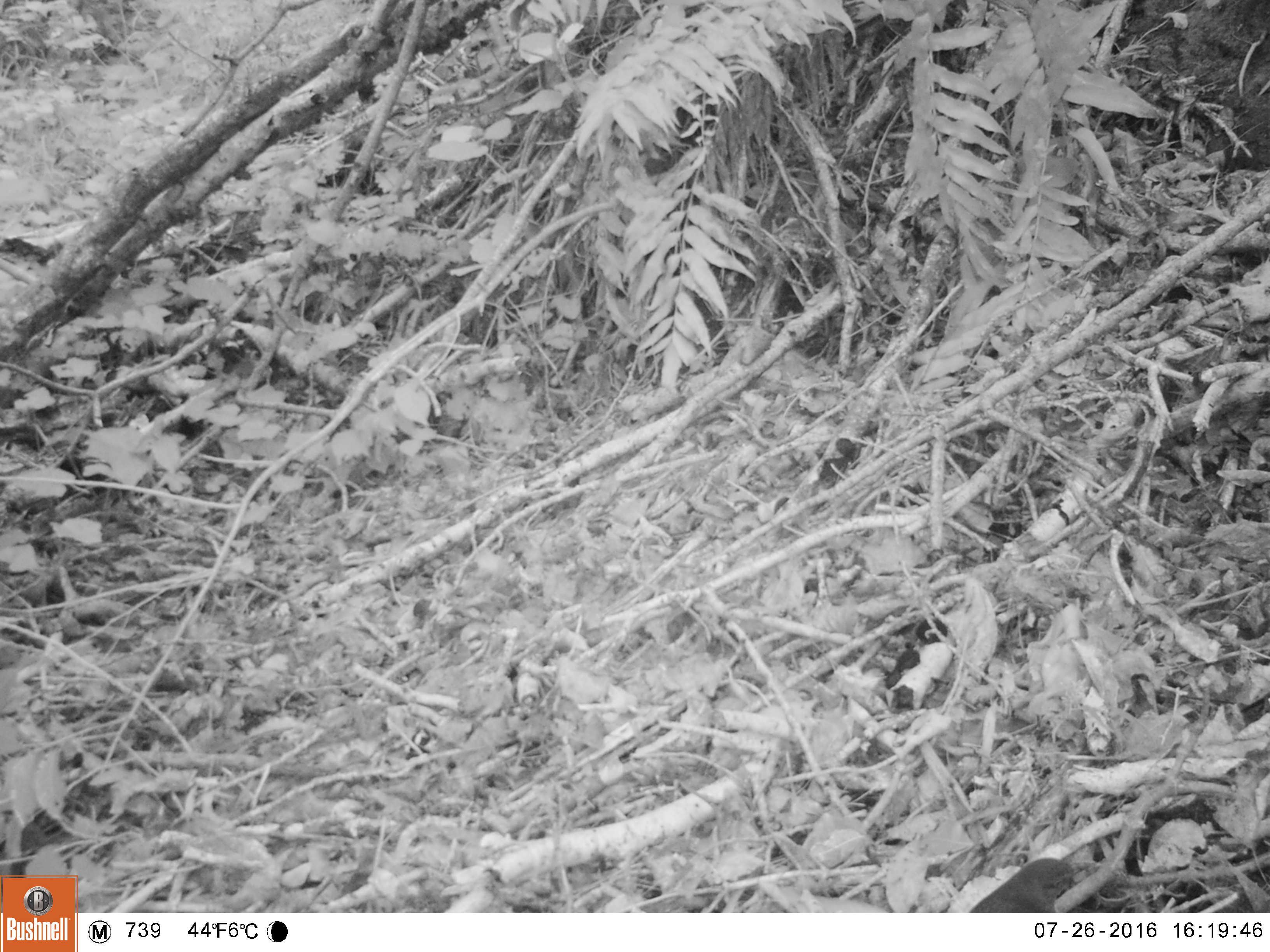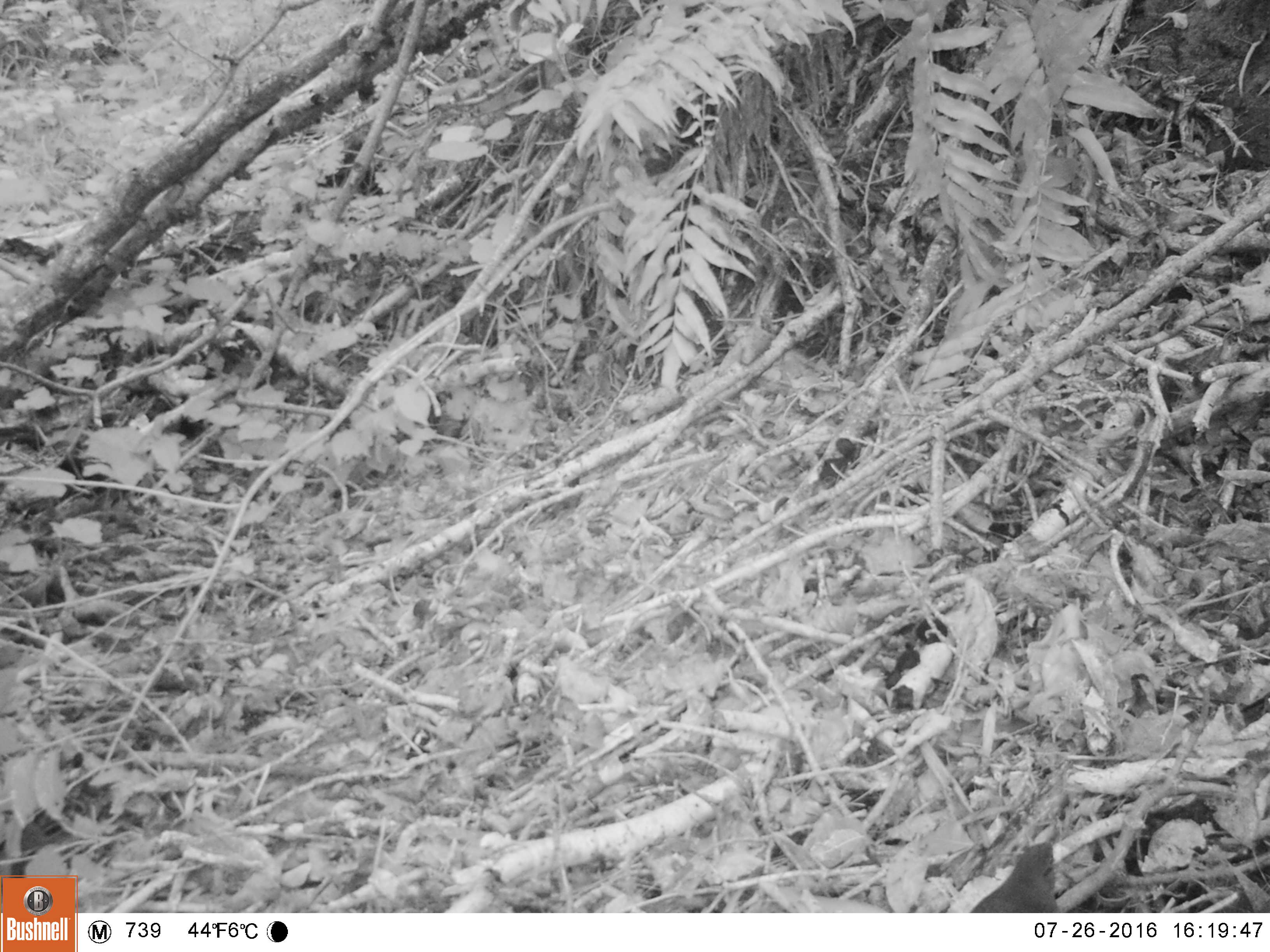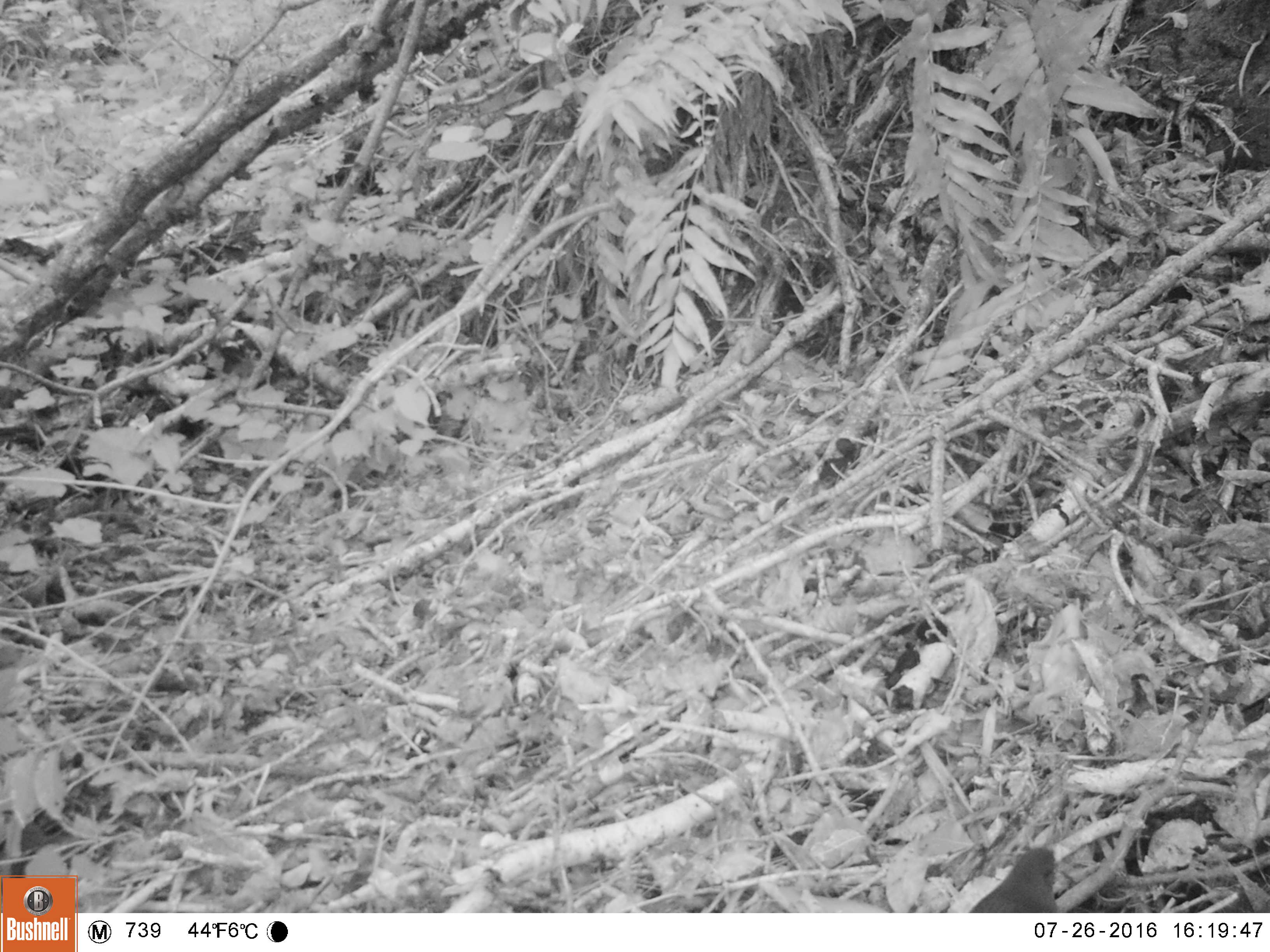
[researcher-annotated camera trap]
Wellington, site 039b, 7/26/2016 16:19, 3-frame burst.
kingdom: Animalia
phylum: Chordata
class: Aves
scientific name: Aves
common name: bird